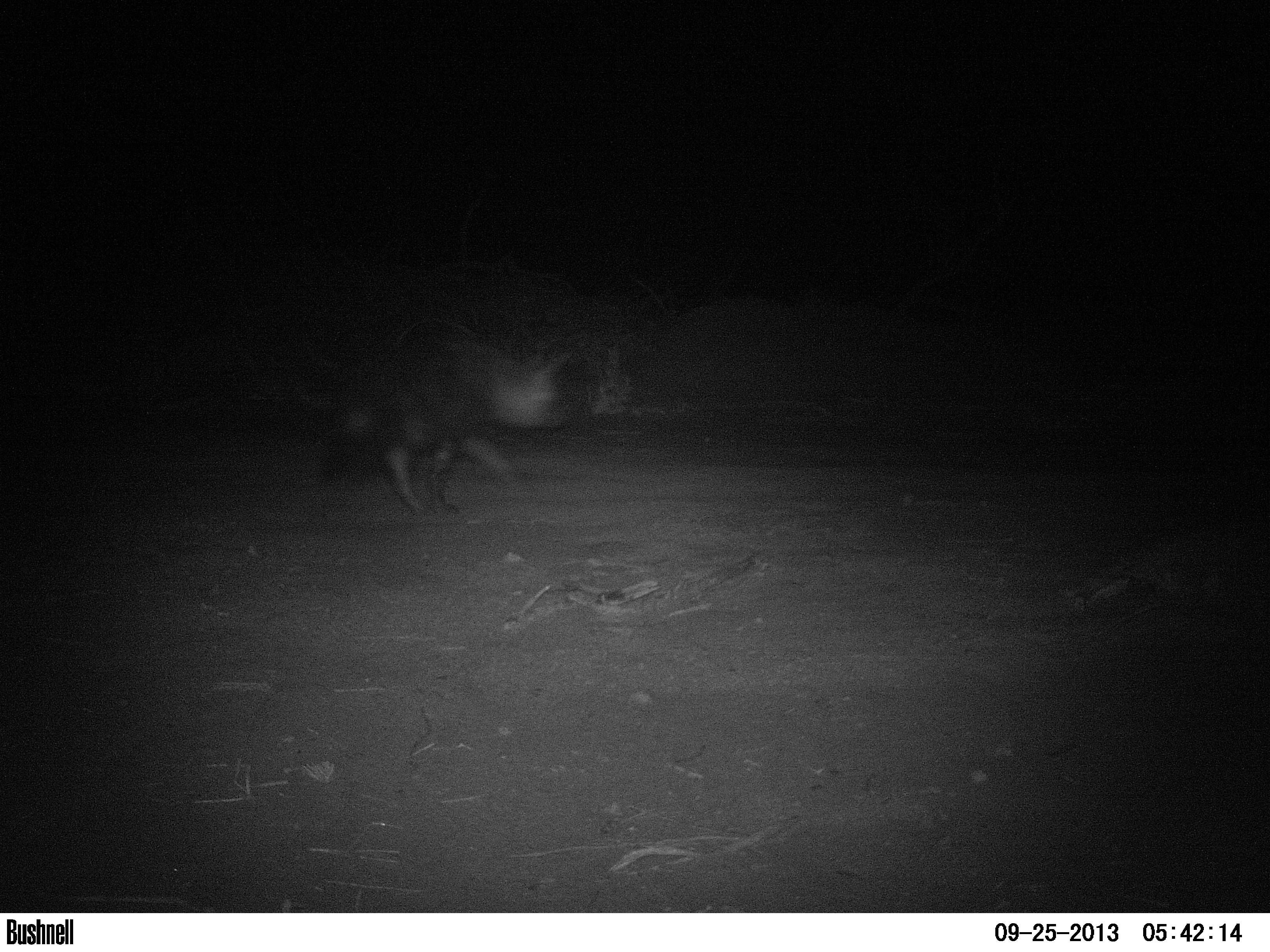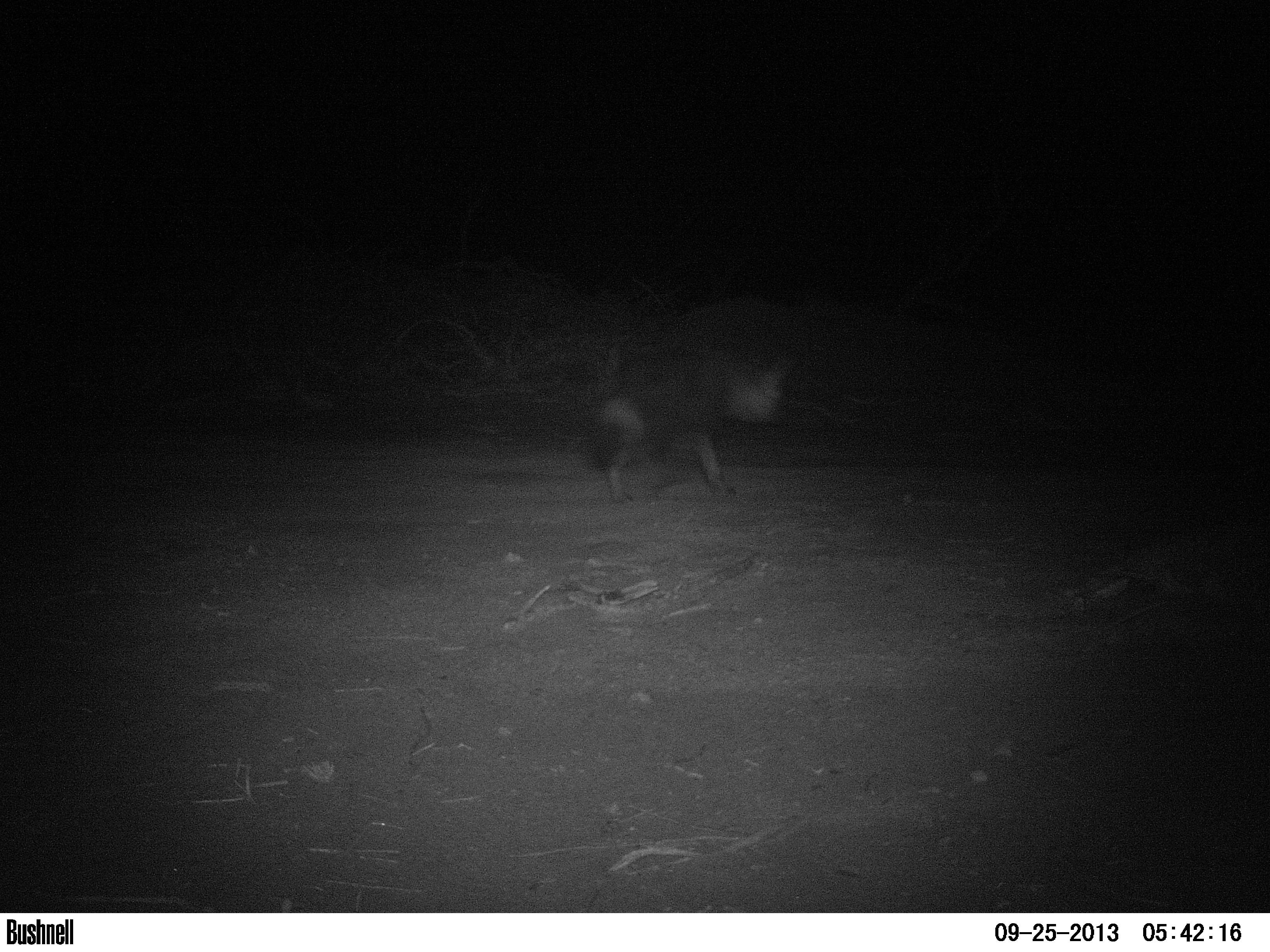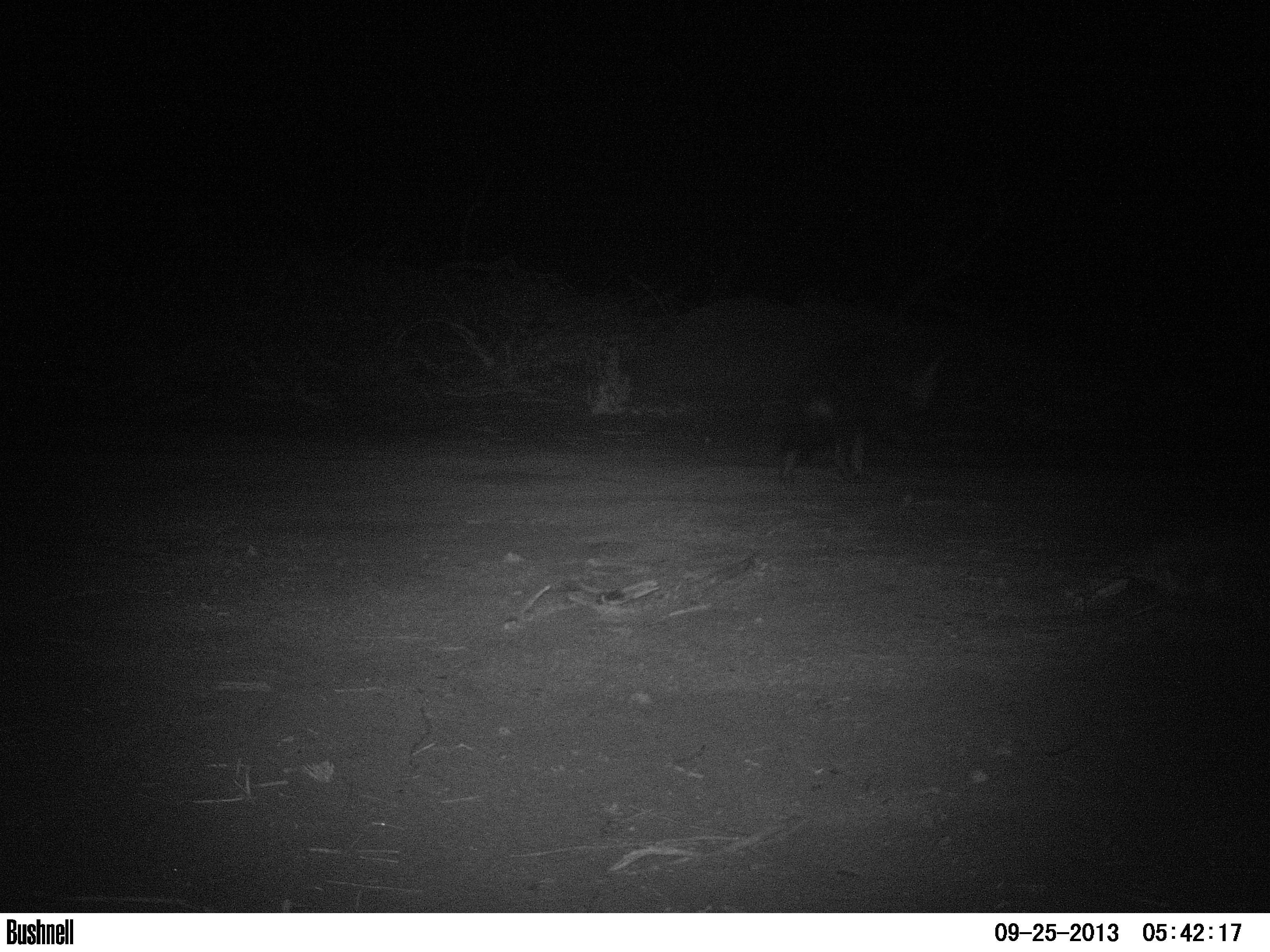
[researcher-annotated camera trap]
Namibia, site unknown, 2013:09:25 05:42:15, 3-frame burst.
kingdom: Animalia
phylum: Chordata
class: Mammalia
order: Carnivora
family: Hyaenidae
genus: Parahyaena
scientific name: Parahyaena brunnea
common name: brown hyena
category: hyaena brunnea